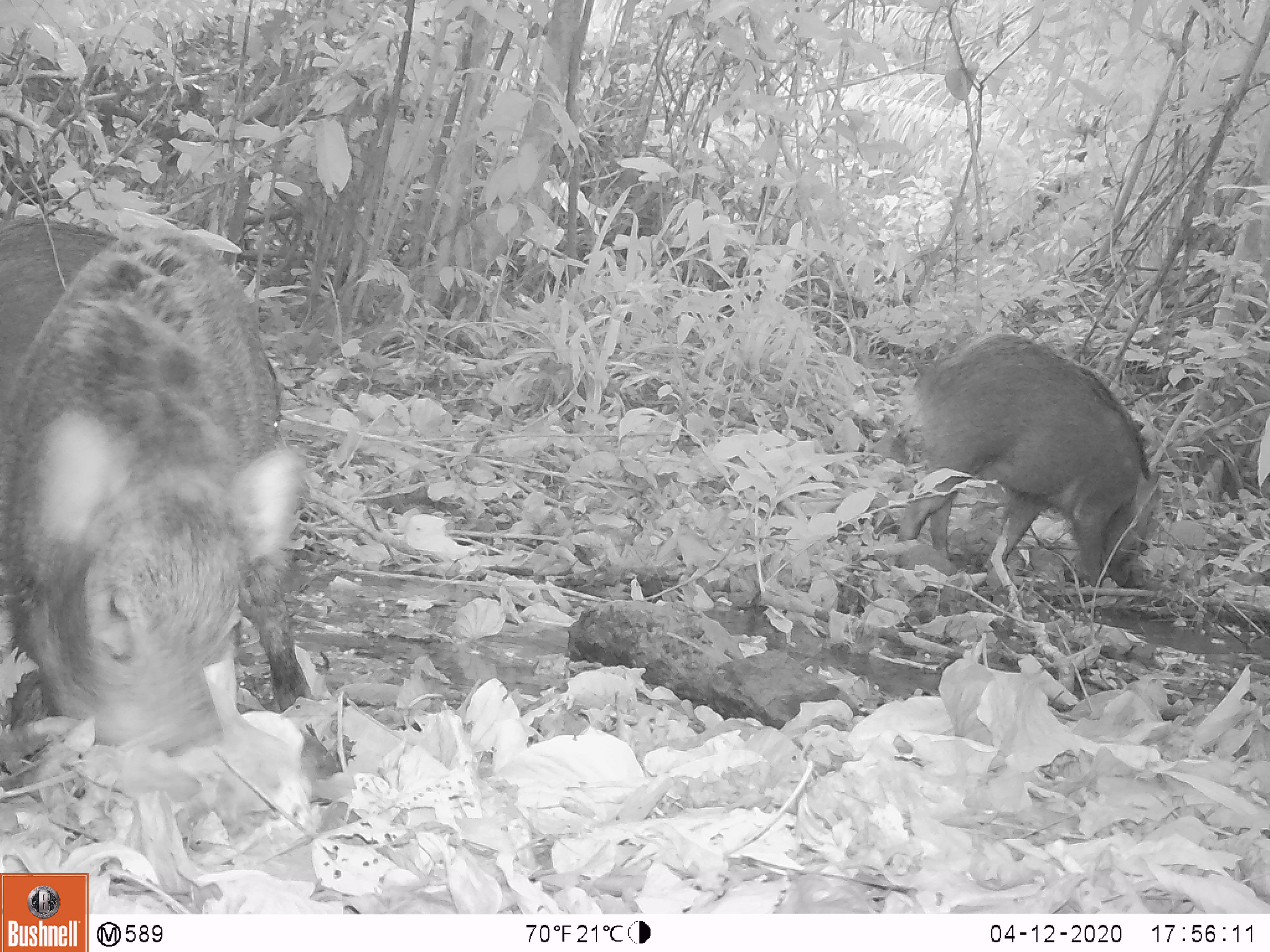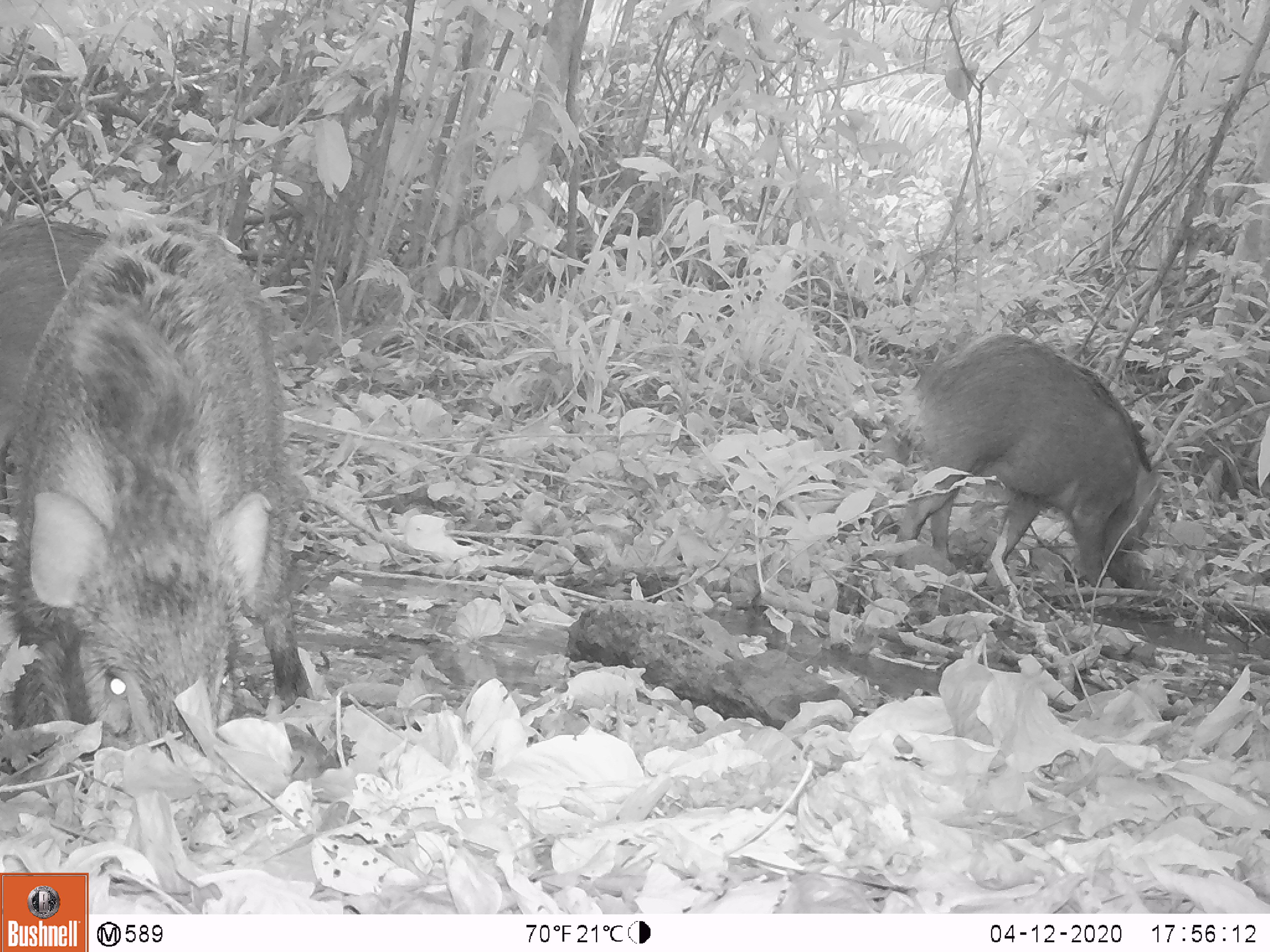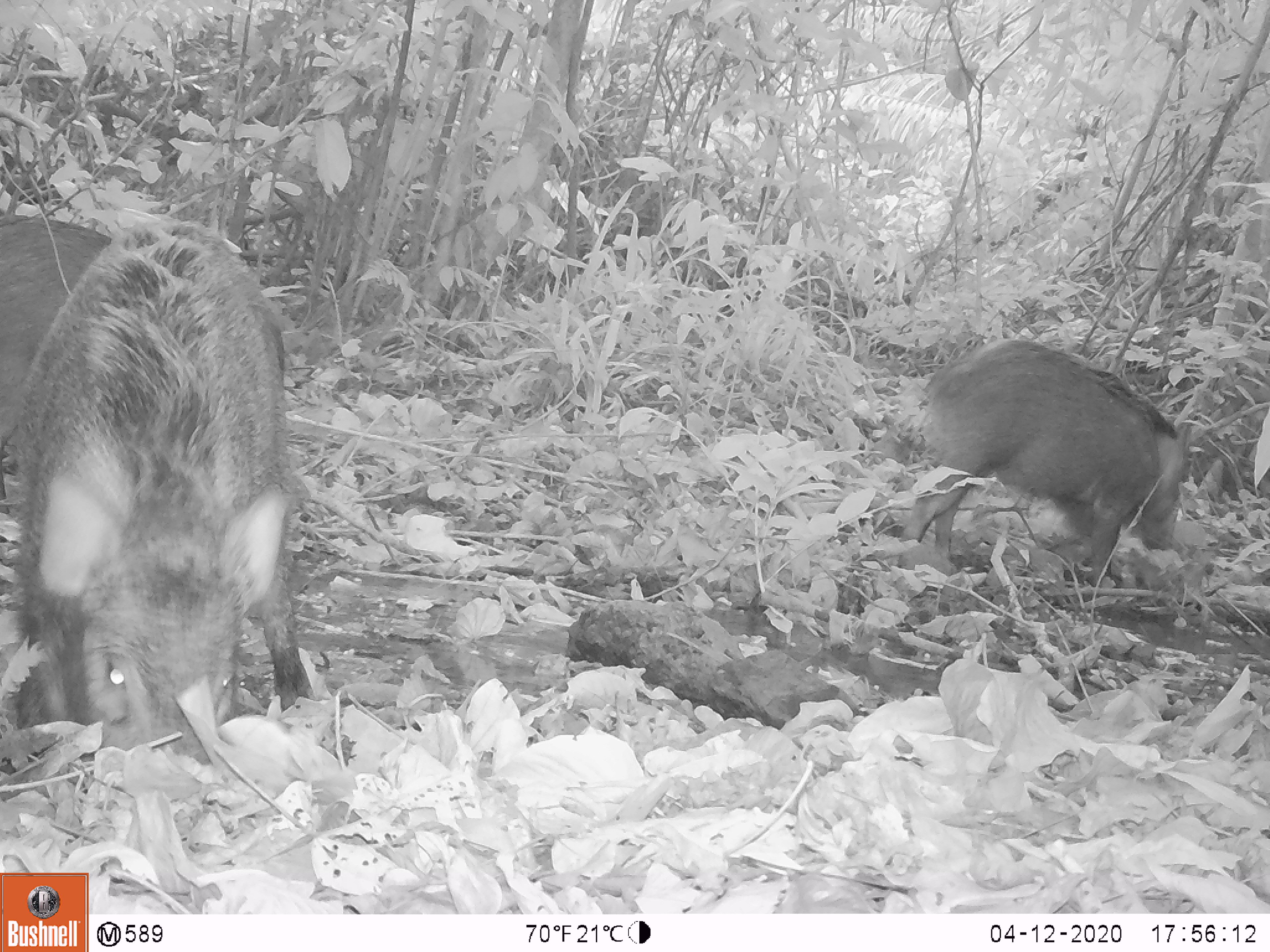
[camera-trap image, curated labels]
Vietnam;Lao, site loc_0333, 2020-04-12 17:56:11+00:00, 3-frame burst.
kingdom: Animalia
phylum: Chordata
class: Mammalia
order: Artiodactyla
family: Suidae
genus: Sus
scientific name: Sus scrofa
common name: eurasian wild pig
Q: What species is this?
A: Eurasian wild pig (Sus scrofa).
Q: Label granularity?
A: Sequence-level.